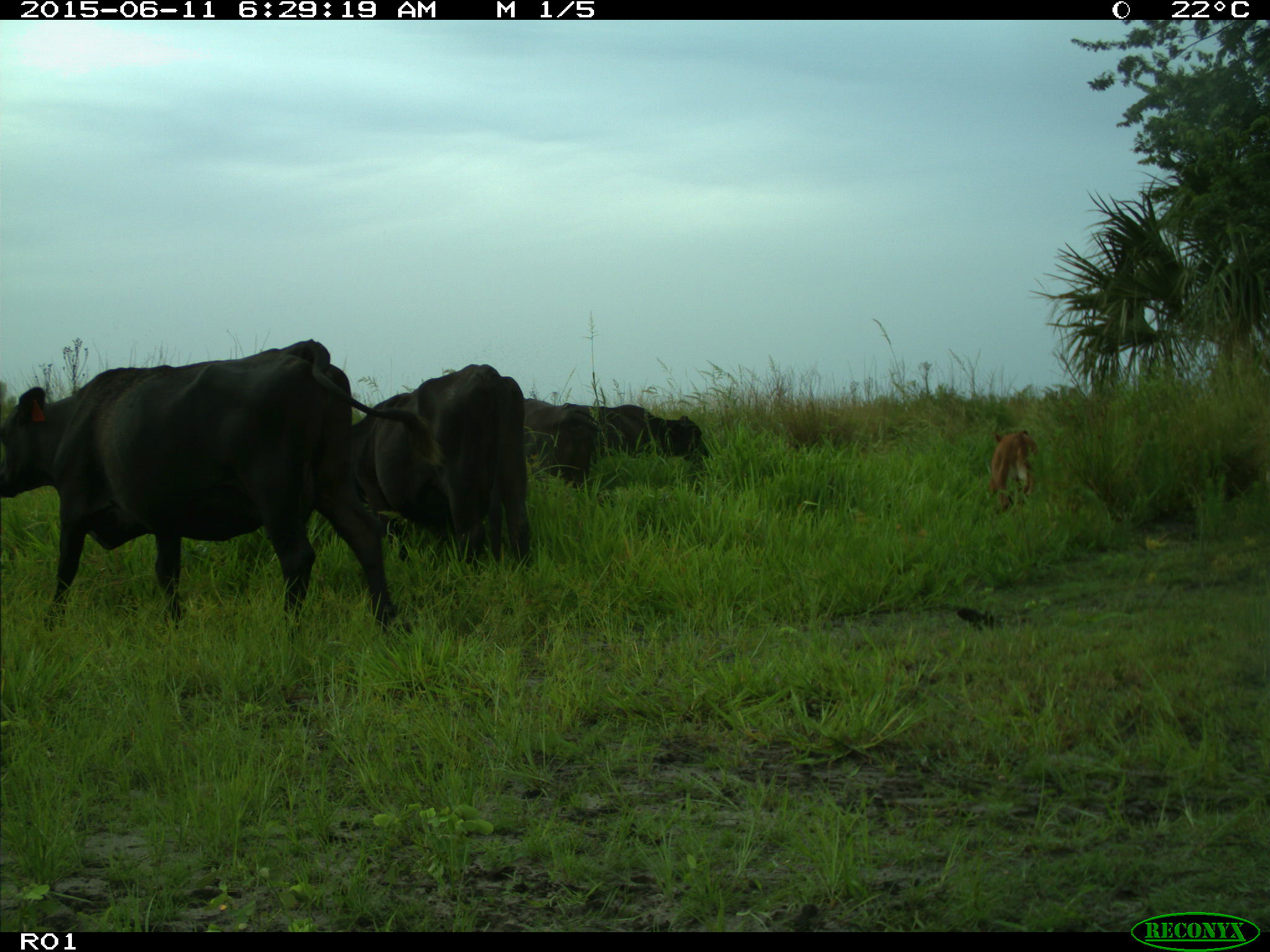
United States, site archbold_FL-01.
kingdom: Animalia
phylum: Chordata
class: Mammalia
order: Artiodactyla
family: Bovidae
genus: Bos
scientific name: Bos taurus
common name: domestic cow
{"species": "Bos taurus (domestic cow)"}